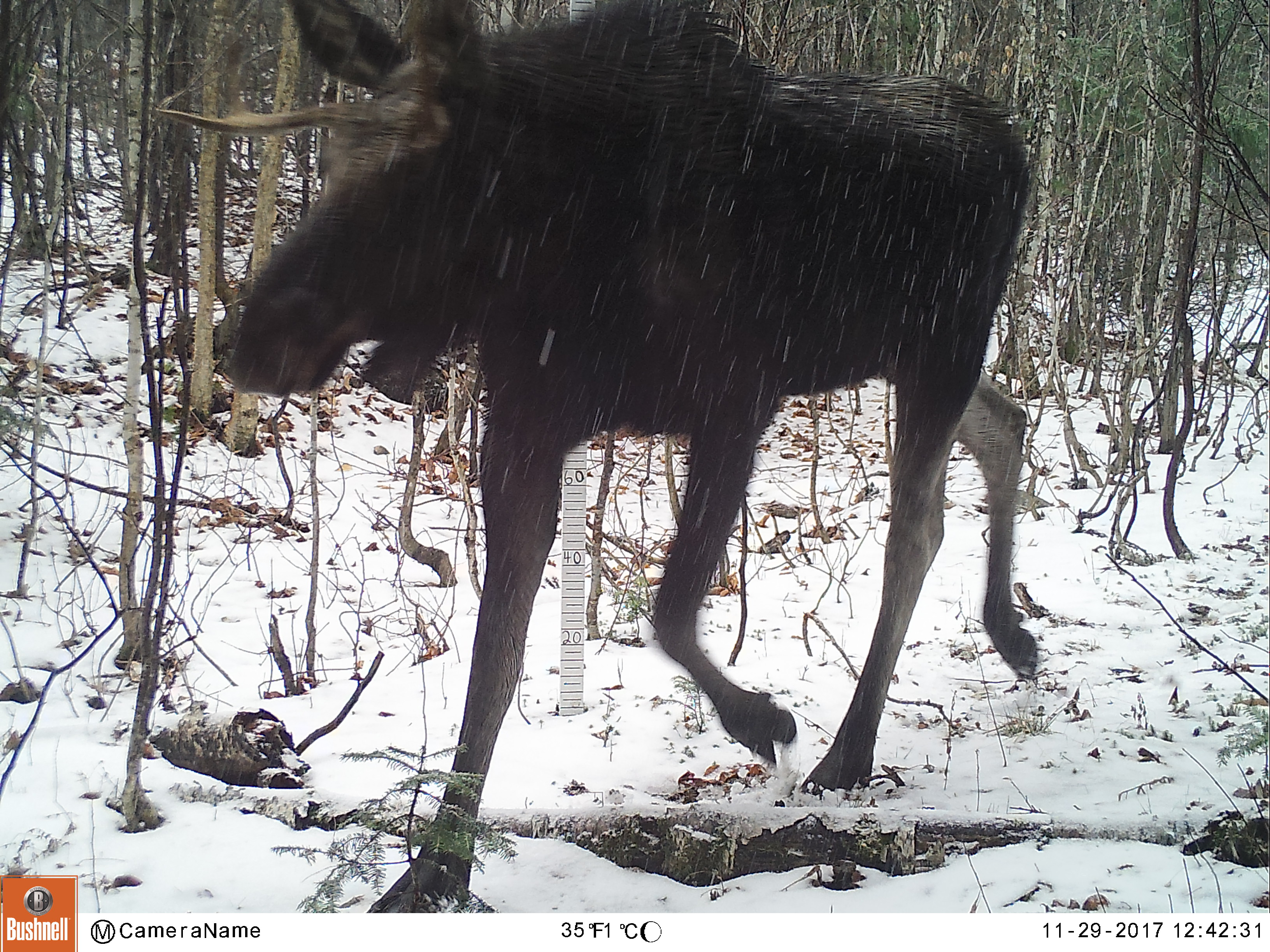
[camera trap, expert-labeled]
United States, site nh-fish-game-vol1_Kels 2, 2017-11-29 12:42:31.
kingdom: Animalia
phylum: Chordata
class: Mammalia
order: Artiodactyla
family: Cervidae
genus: Alces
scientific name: Alces alces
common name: moose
Moose (Alces alces).